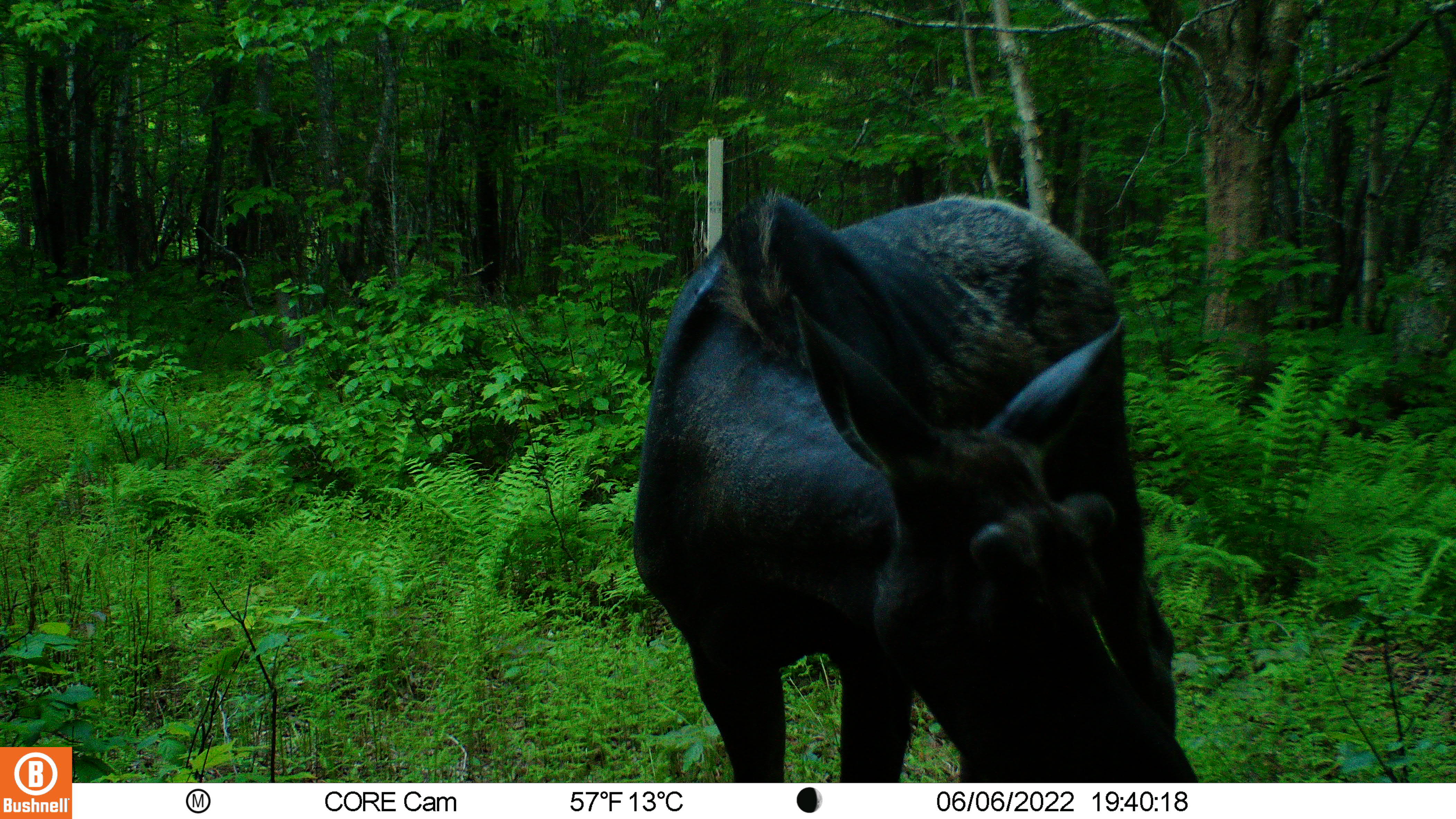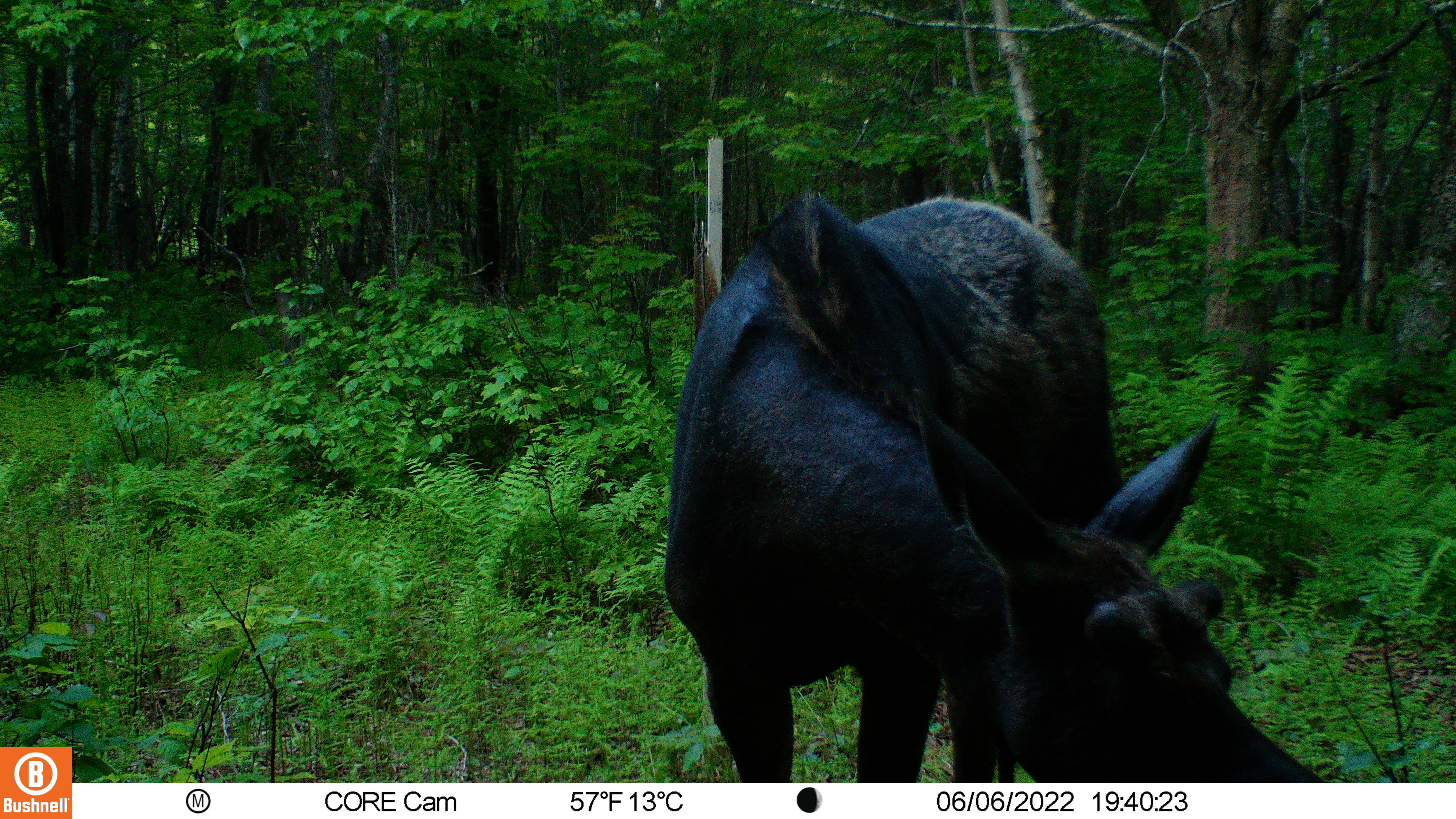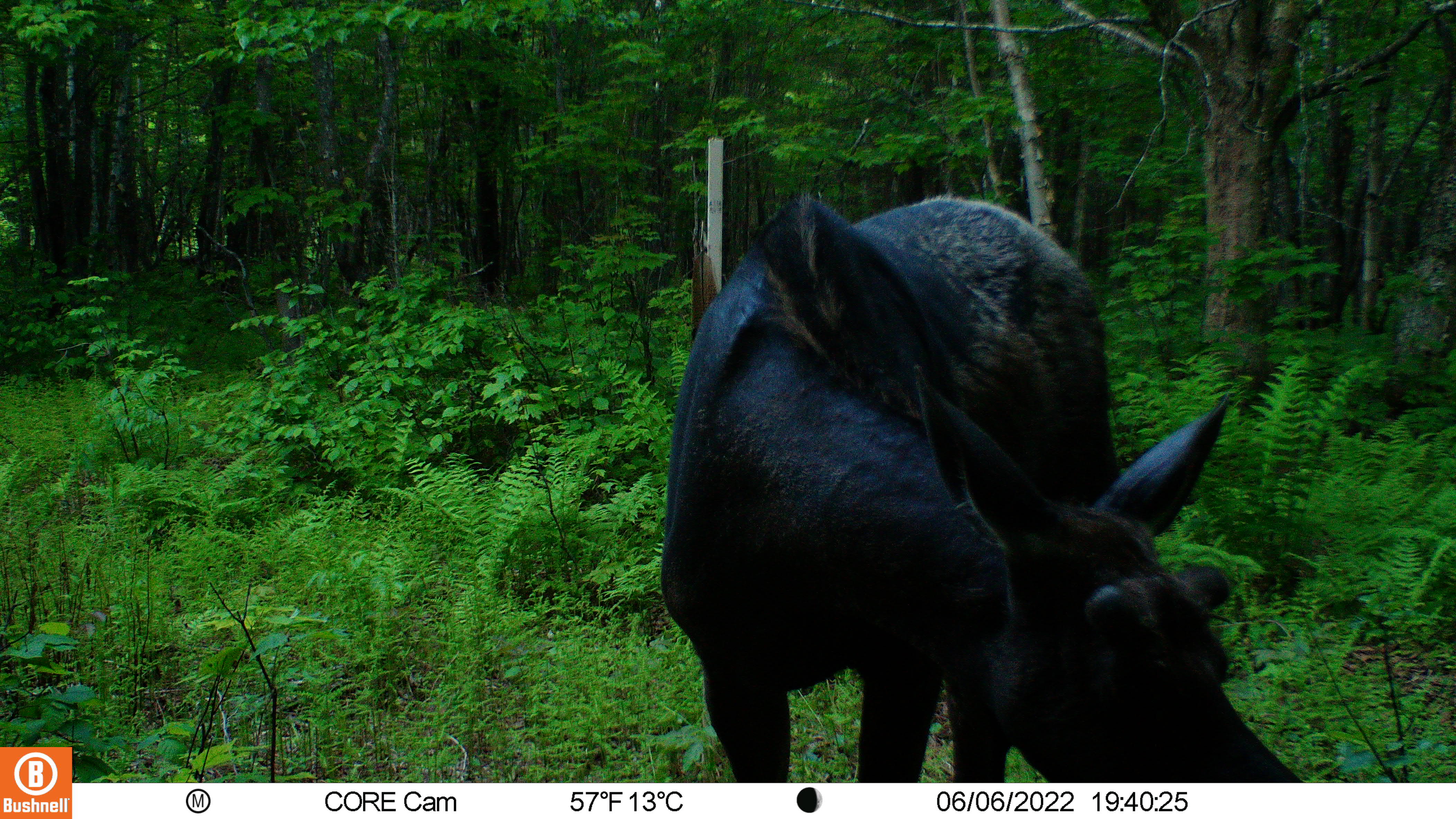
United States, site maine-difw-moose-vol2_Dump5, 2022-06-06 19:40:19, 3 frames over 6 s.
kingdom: Animalia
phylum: Chordata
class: Mammalia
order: Artiodactyla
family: Cervidae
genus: Alces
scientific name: Alces alces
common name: moose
Moose (Alces alces).